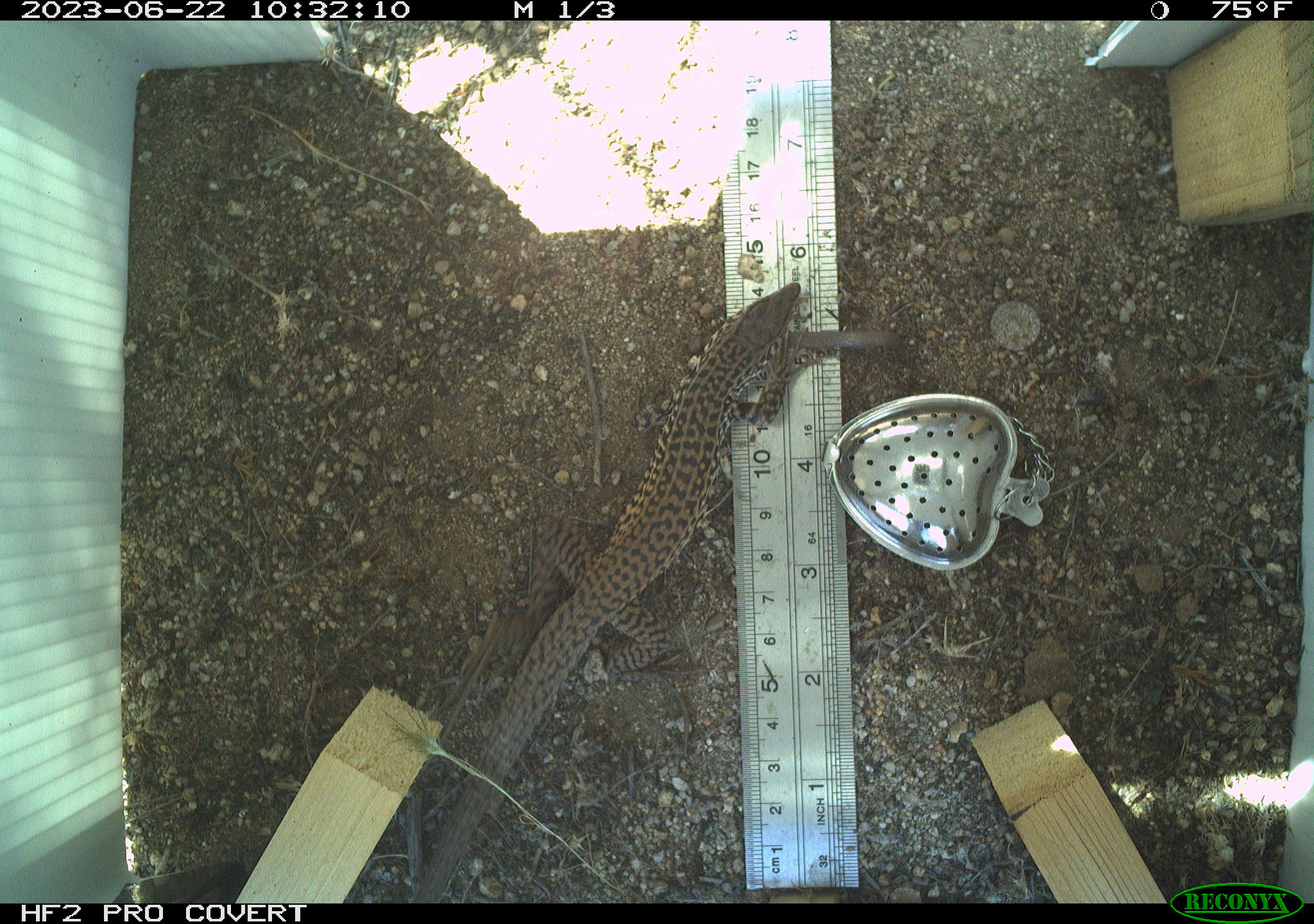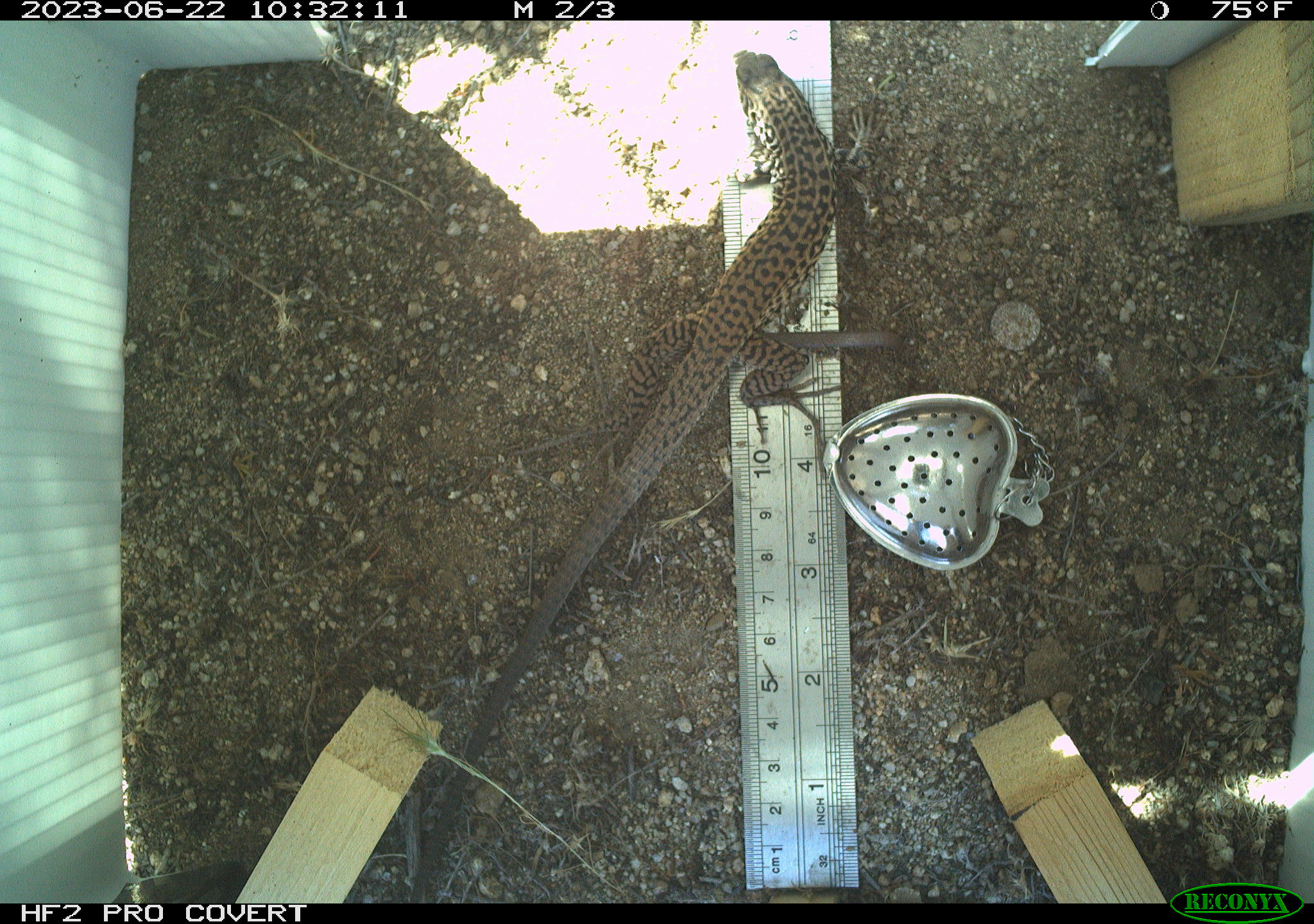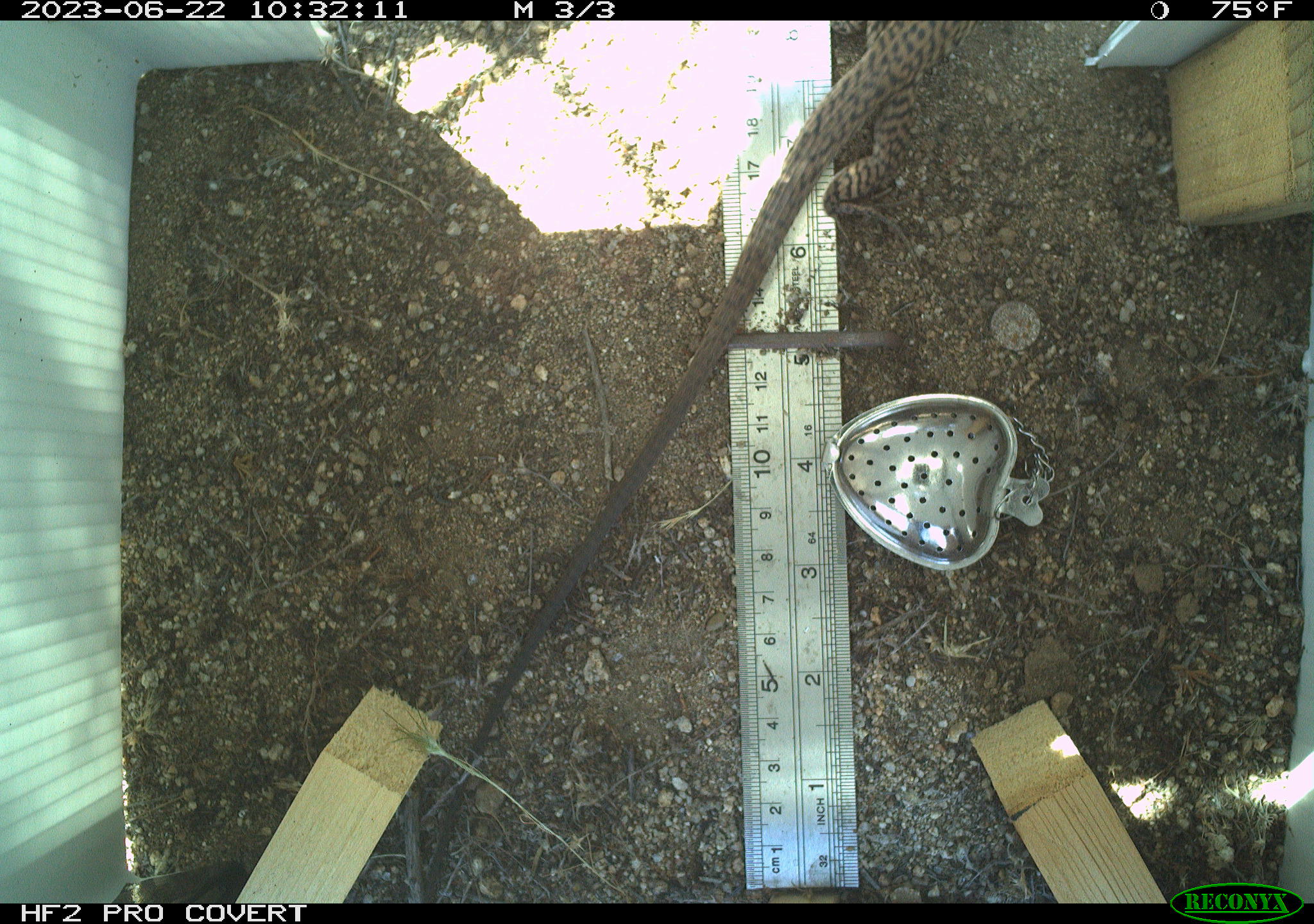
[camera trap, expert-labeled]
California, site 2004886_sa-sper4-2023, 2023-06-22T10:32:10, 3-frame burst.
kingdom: Animalia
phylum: Chordata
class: Reptilia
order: Squamata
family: Teiidae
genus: Aspidoscelis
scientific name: Aspidoscelis tigris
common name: western whiptail